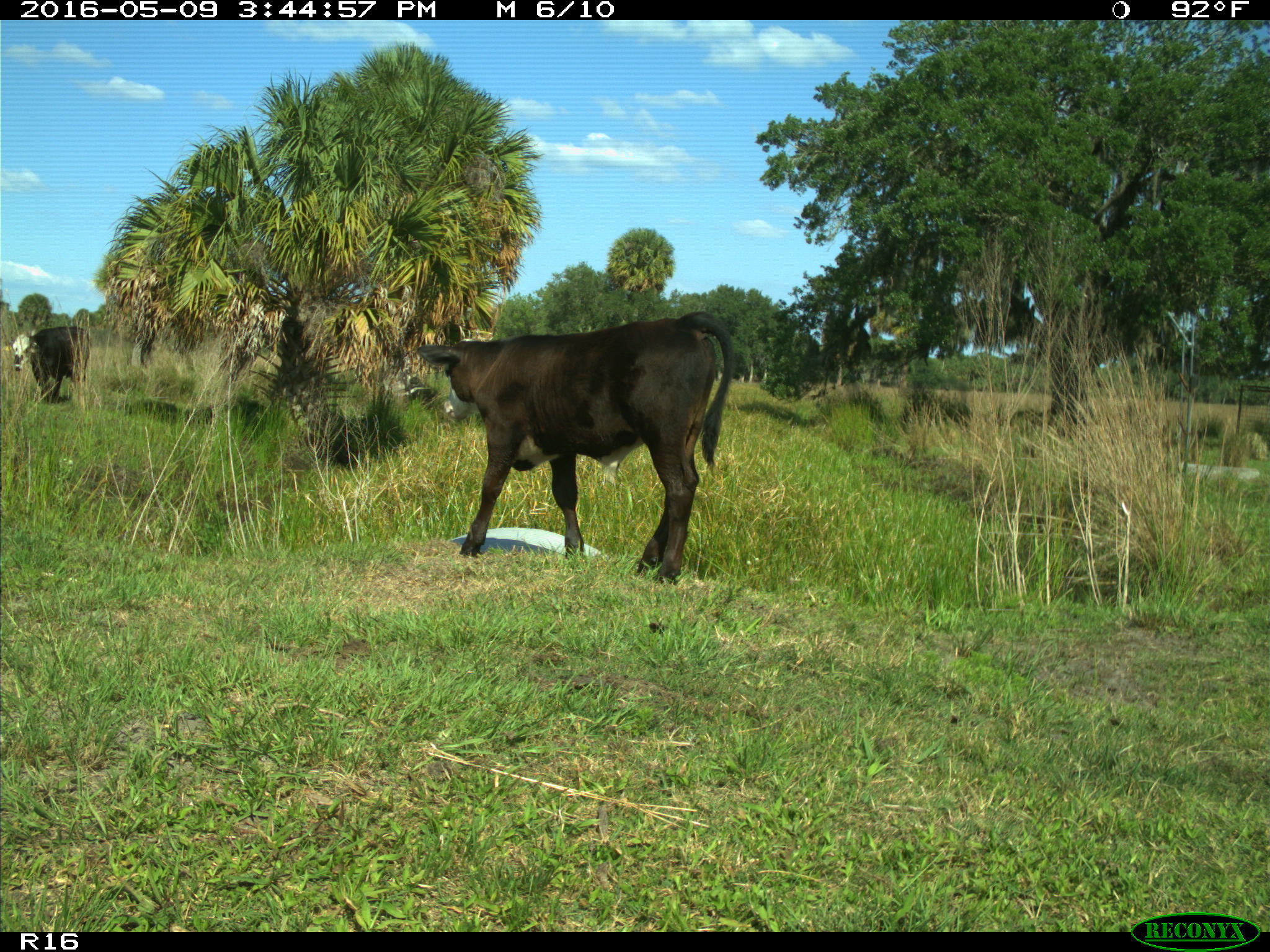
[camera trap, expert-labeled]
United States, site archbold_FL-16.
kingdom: Animalia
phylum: Chordata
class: Mammalia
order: Artiodactyla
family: Bovidae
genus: Bos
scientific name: Bos taurus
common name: domestic cow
Bos taurus (domestic cow).